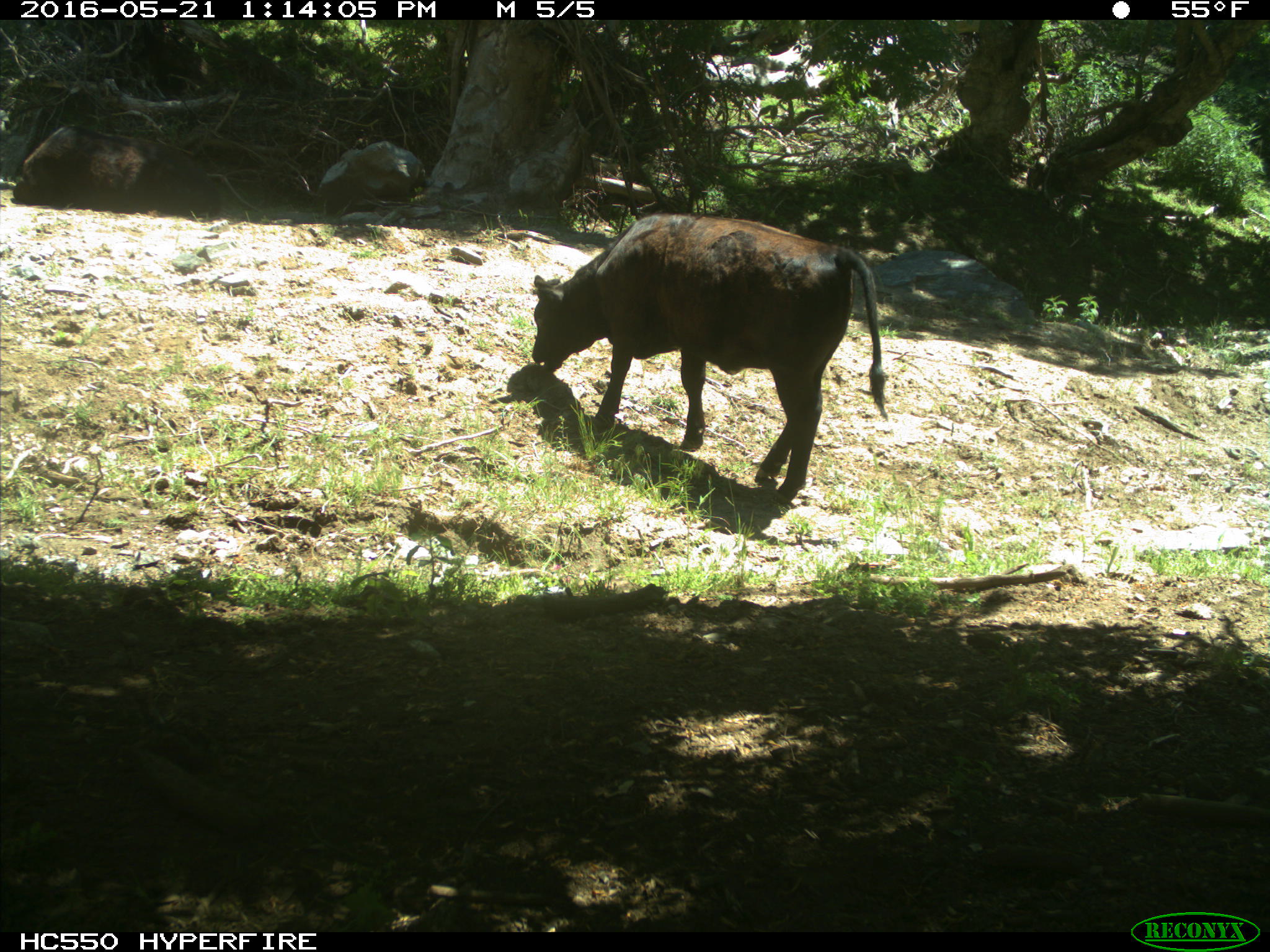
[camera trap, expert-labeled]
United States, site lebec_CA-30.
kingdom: Animalia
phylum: Chordata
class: Mammalia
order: Artiodactyla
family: Bovidae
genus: Bos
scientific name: Bos taurus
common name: domestic cow